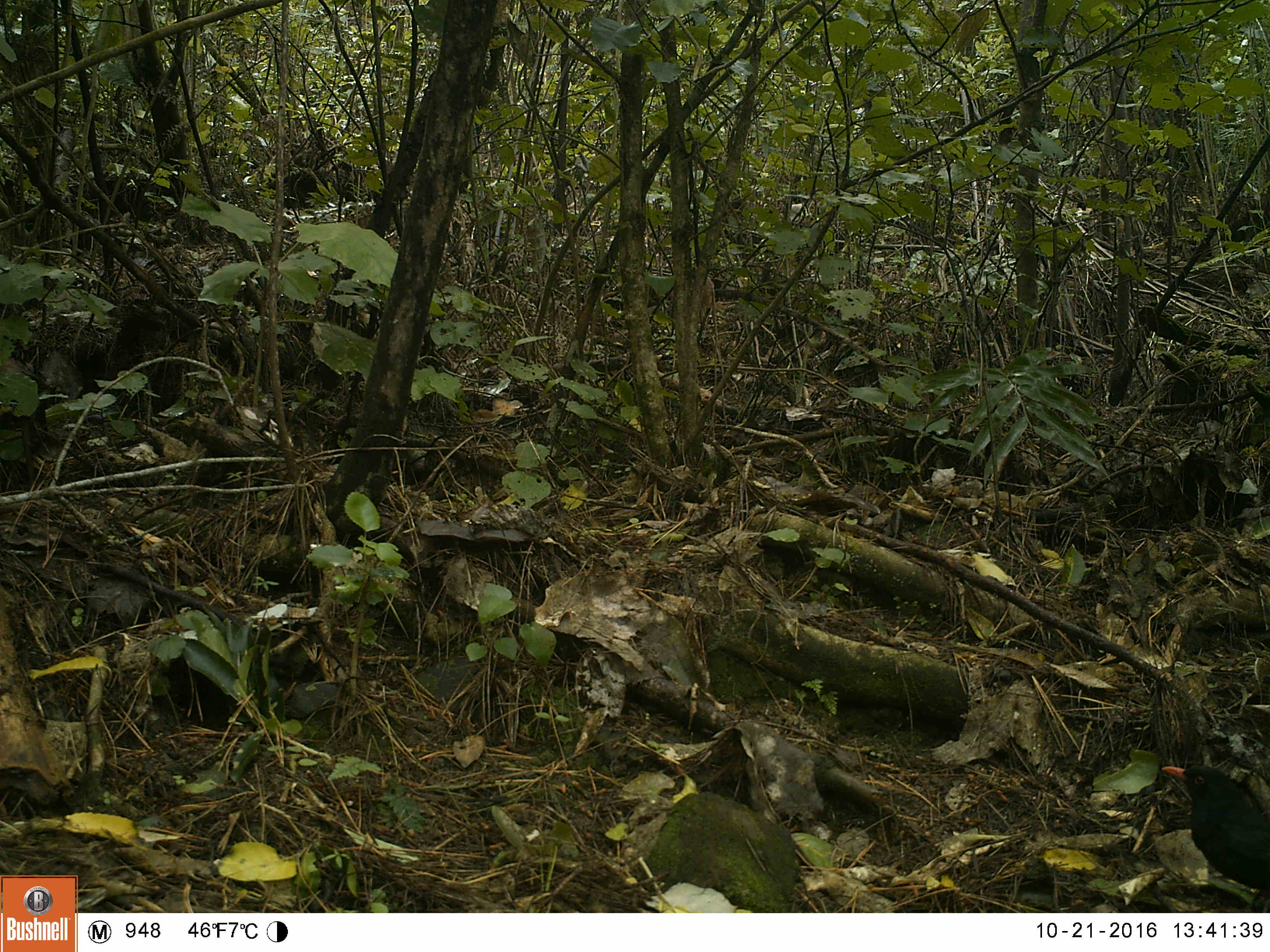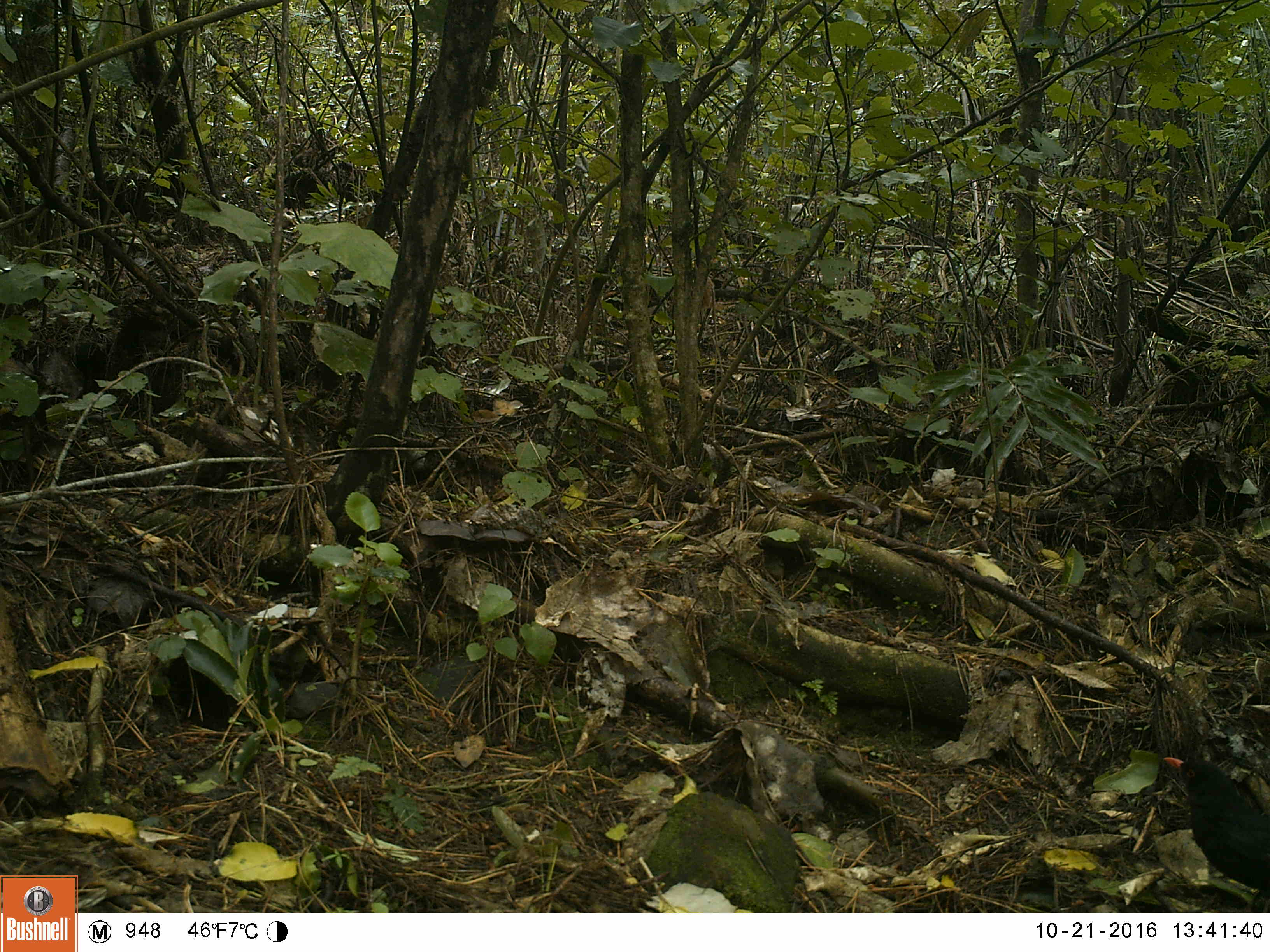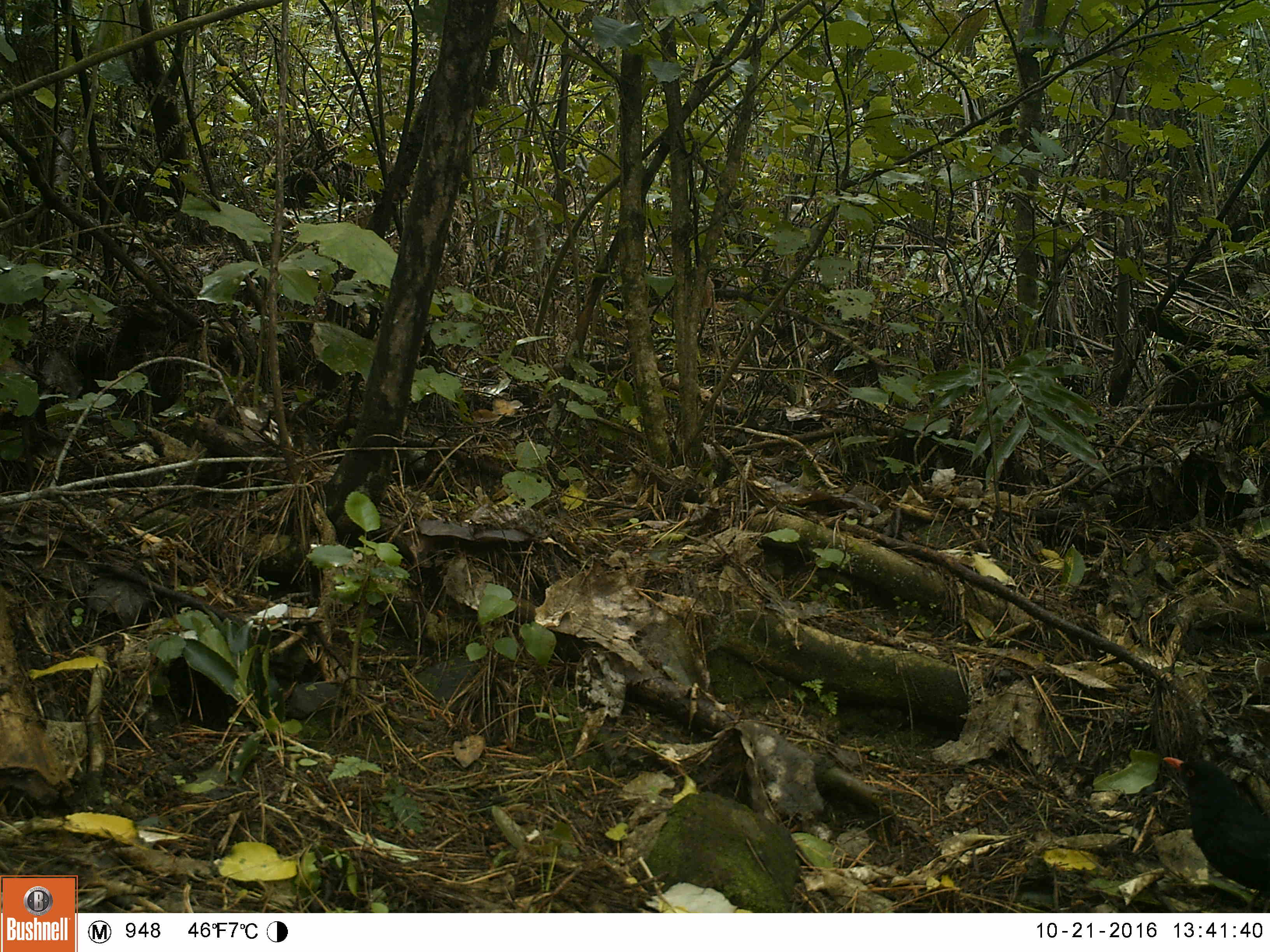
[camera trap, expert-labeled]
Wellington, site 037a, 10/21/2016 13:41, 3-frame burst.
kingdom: Animalia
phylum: Chordata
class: Aves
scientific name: Aves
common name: bird